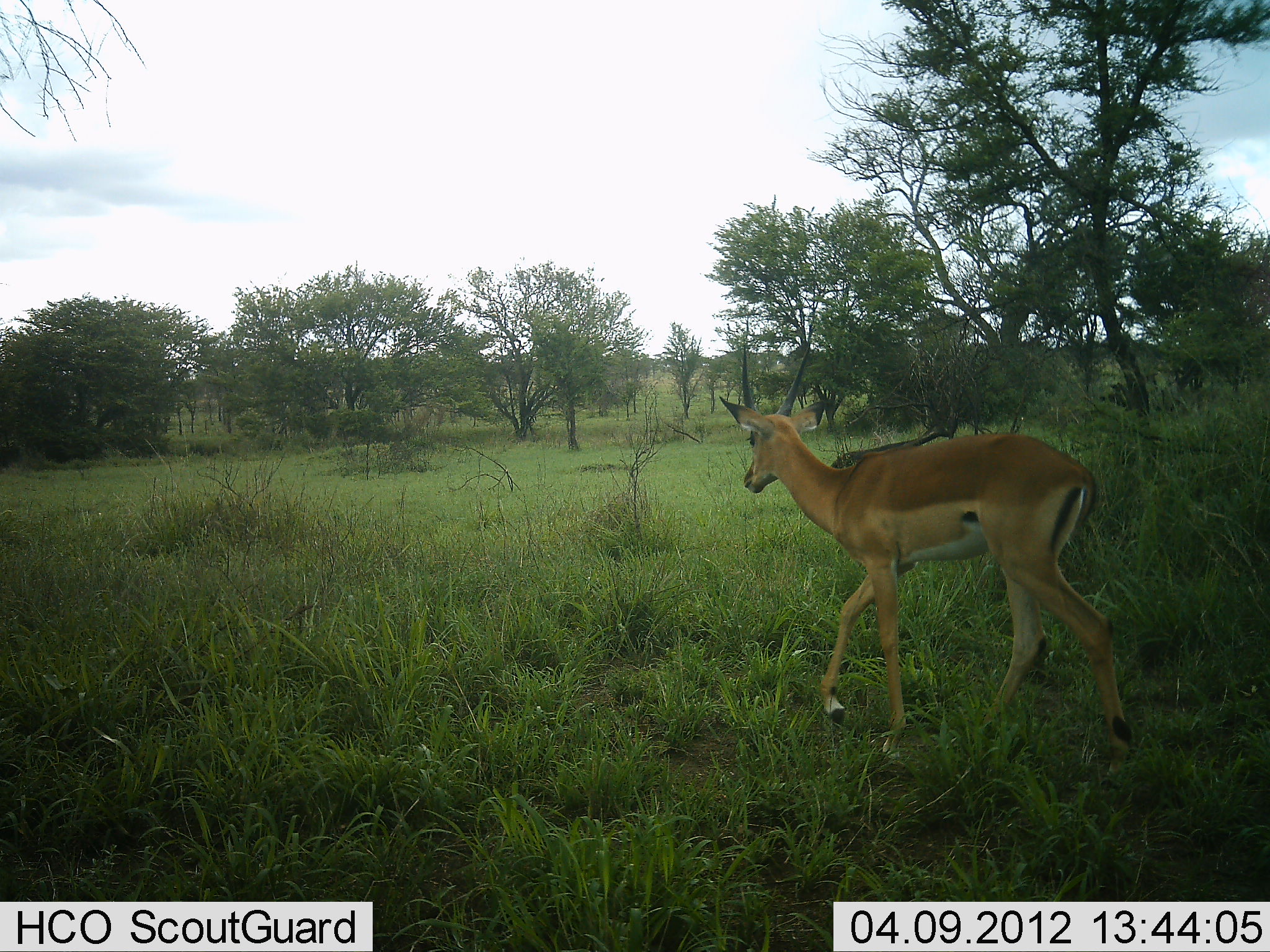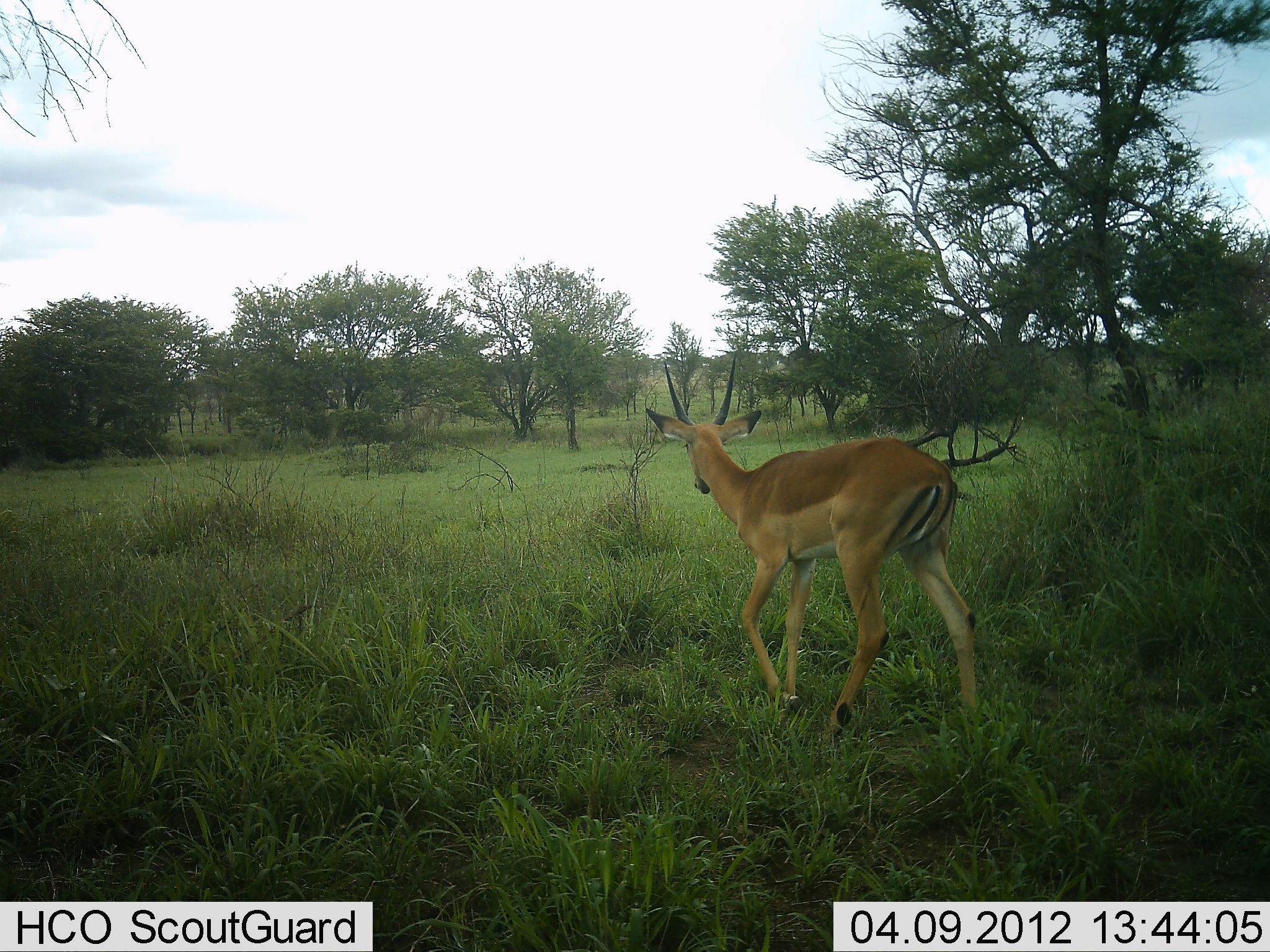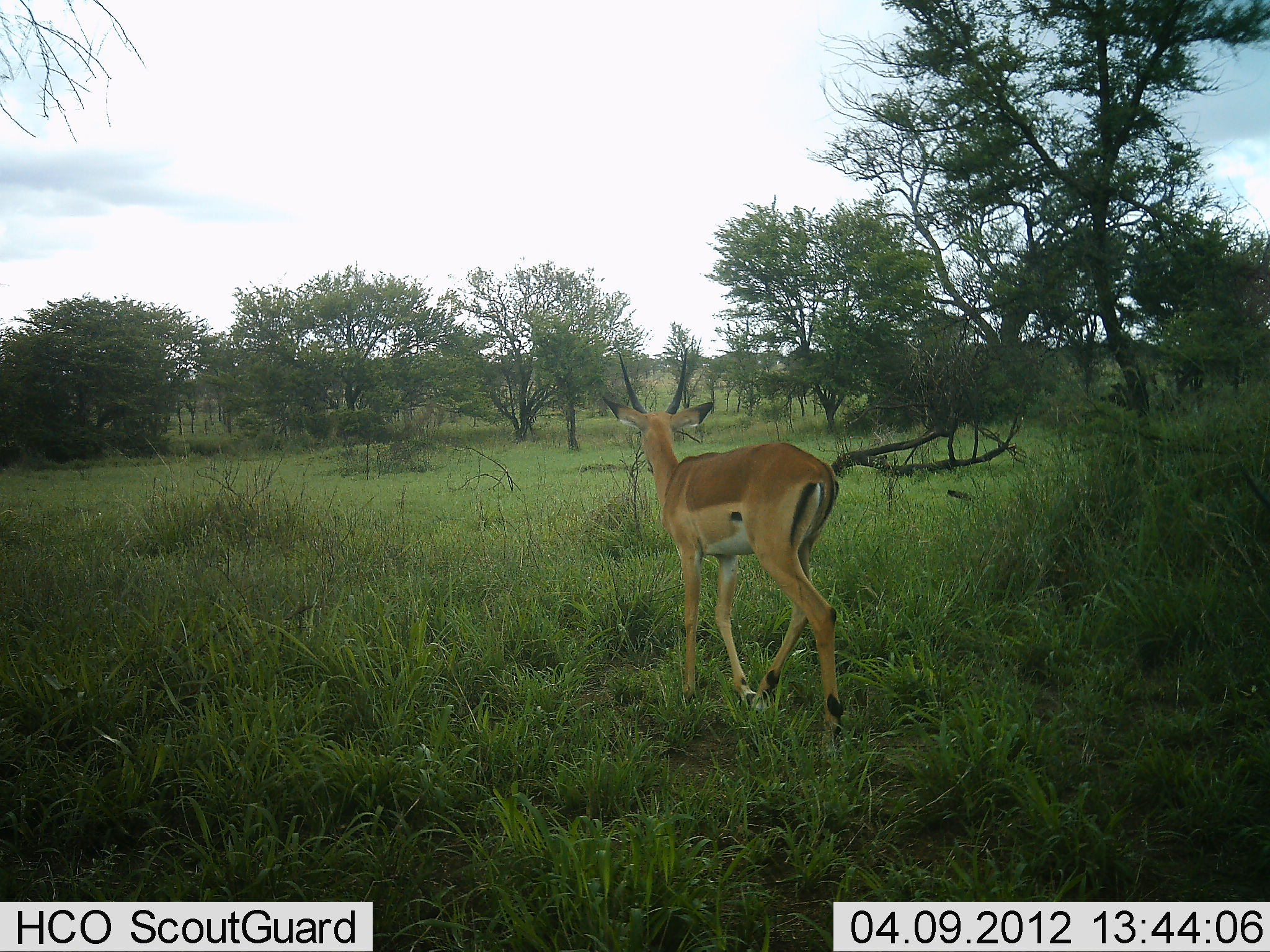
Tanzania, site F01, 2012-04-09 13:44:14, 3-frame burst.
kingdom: Animalia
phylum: Chordata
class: Mammalia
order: Artiodactyla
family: Bovidae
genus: Aepyceros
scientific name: Aepyceros melampus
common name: impala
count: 1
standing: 0%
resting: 0%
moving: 100%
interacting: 0%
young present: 0%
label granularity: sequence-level